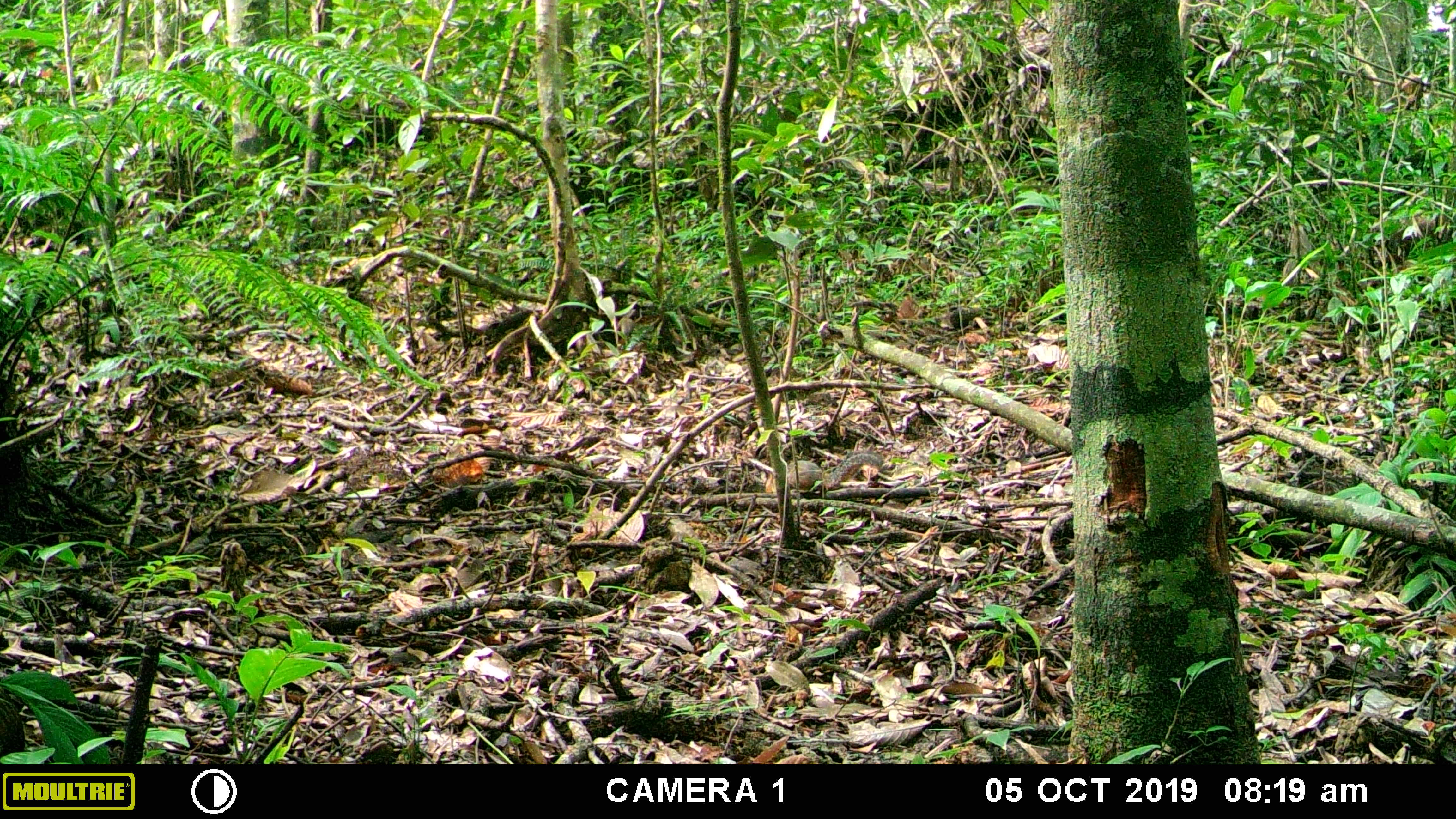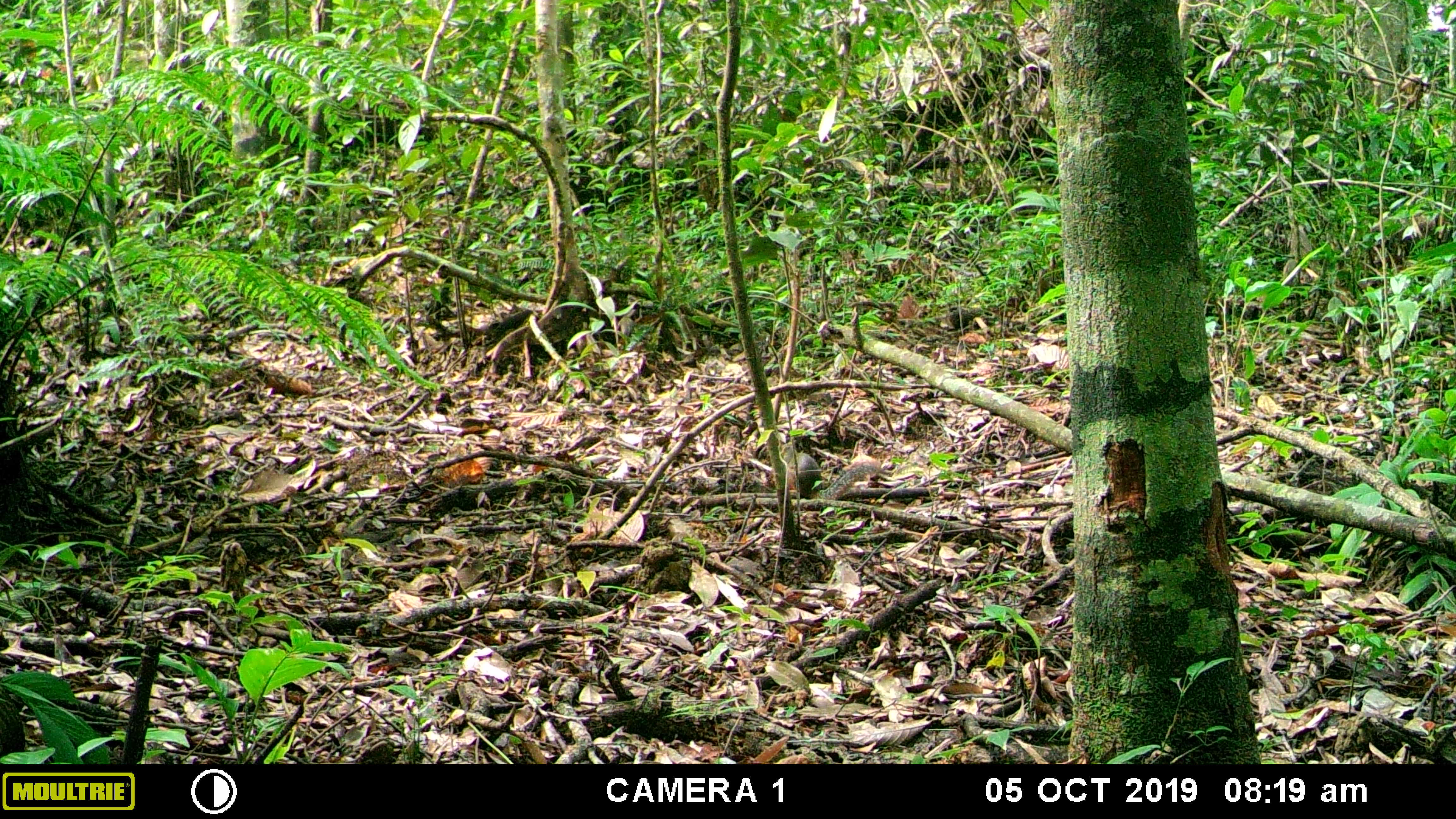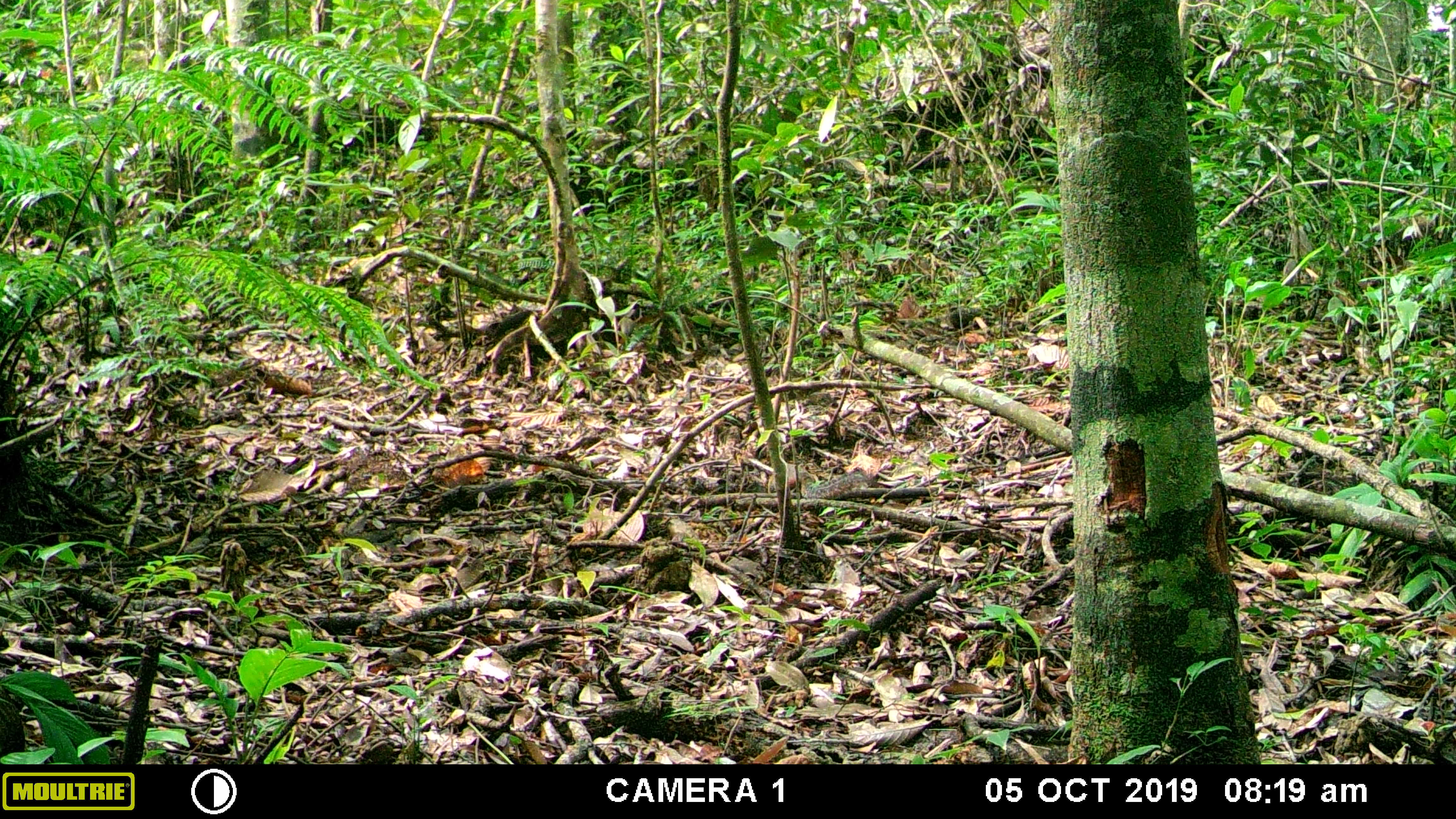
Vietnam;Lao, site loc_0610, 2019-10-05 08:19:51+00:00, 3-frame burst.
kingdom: Animalia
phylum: Chordata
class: Mammalia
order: Rodentia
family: Sciuridae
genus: Dremomys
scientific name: Dremomys rufigenis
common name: red-cheeked squirrel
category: red cheeked squirrel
Red cheeked squirrel (red-cheeked squirrel) (Dremomys rufigenis). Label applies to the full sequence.